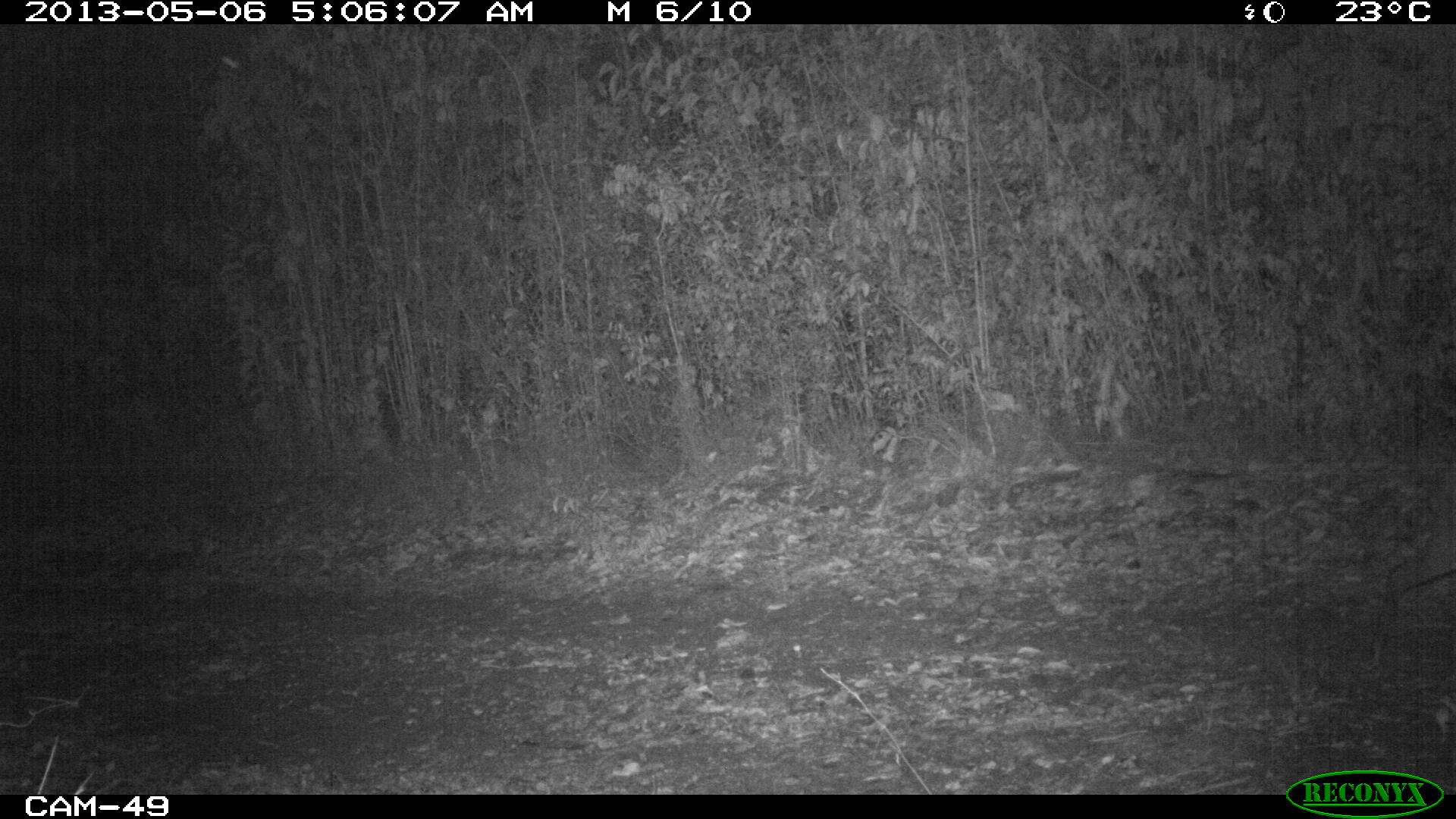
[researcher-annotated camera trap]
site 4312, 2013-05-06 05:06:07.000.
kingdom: Animalia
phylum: Chordata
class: Mammalia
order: Artiodactyla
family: Cervidae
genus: Odocoileus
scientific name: Odocoileus virginianus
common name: white-tailed deer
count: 1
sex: female